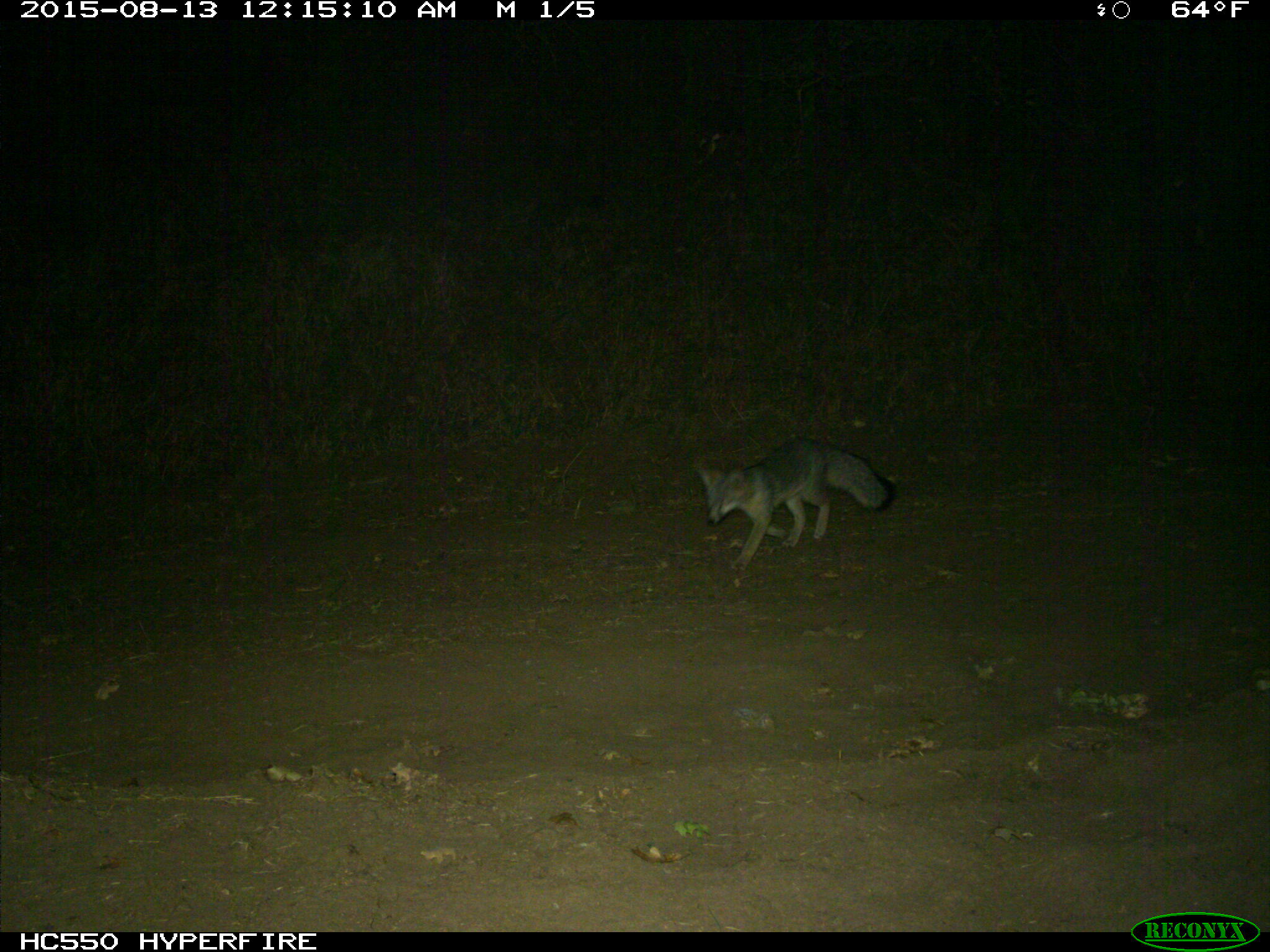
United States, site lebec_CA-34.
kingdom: Animalia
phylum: Chordata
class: Mammalia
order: Carnivora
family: Canidae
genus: Urocyon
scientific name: Urocyon cinereoargenteus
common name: gray fox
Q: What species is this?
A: Urocyon cinereoargenteus (gray fox).